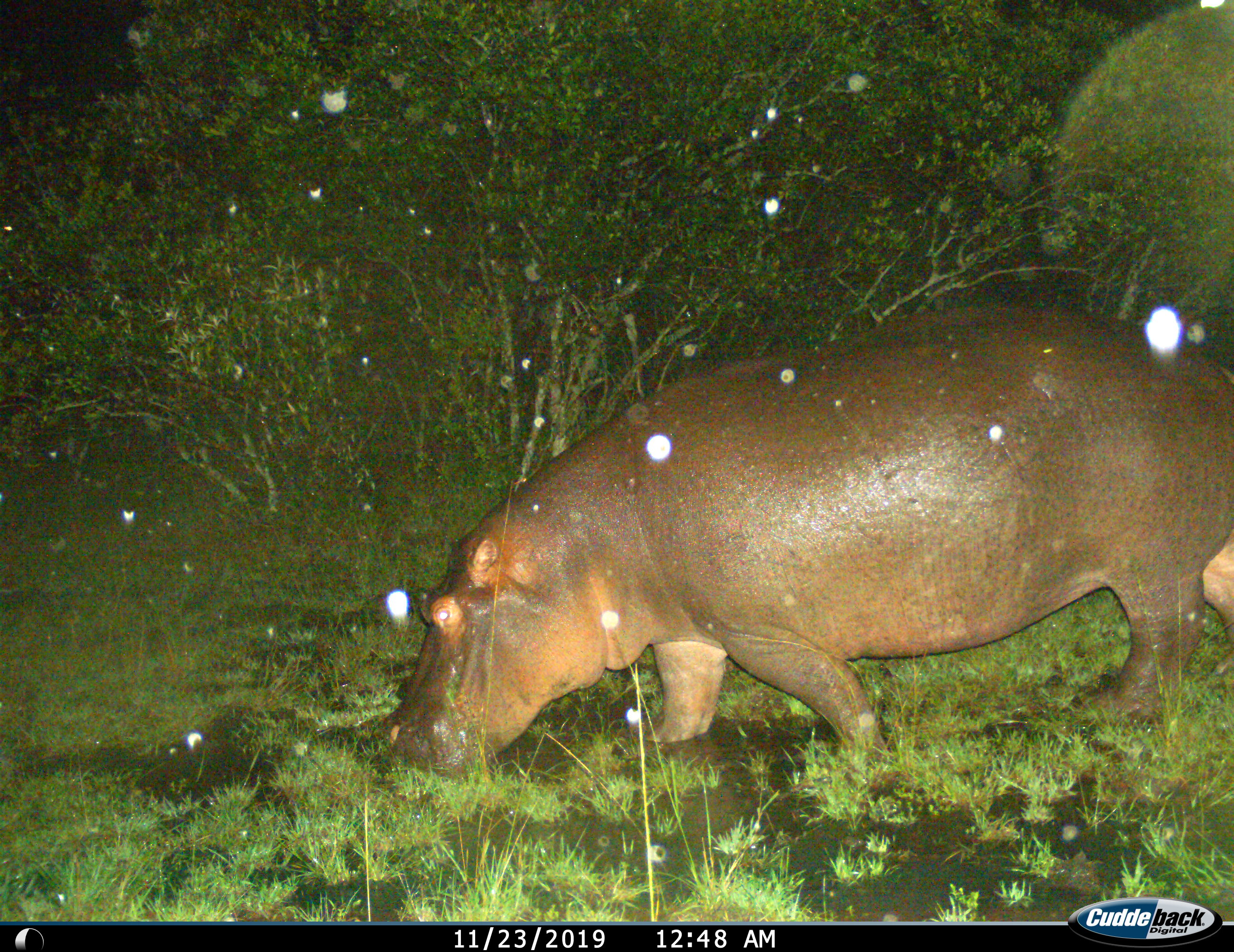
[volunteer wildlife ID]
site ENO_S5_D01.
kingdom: Animalia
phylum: Chordata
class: Mammalia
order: Artiodactyla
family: Hippopotamidae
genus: Hippopotamus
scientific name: Hippopotamus amphibius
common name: hippopotamus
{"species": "hippopotamus (Hippopotamus amphibius)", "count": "1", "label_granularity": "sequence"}